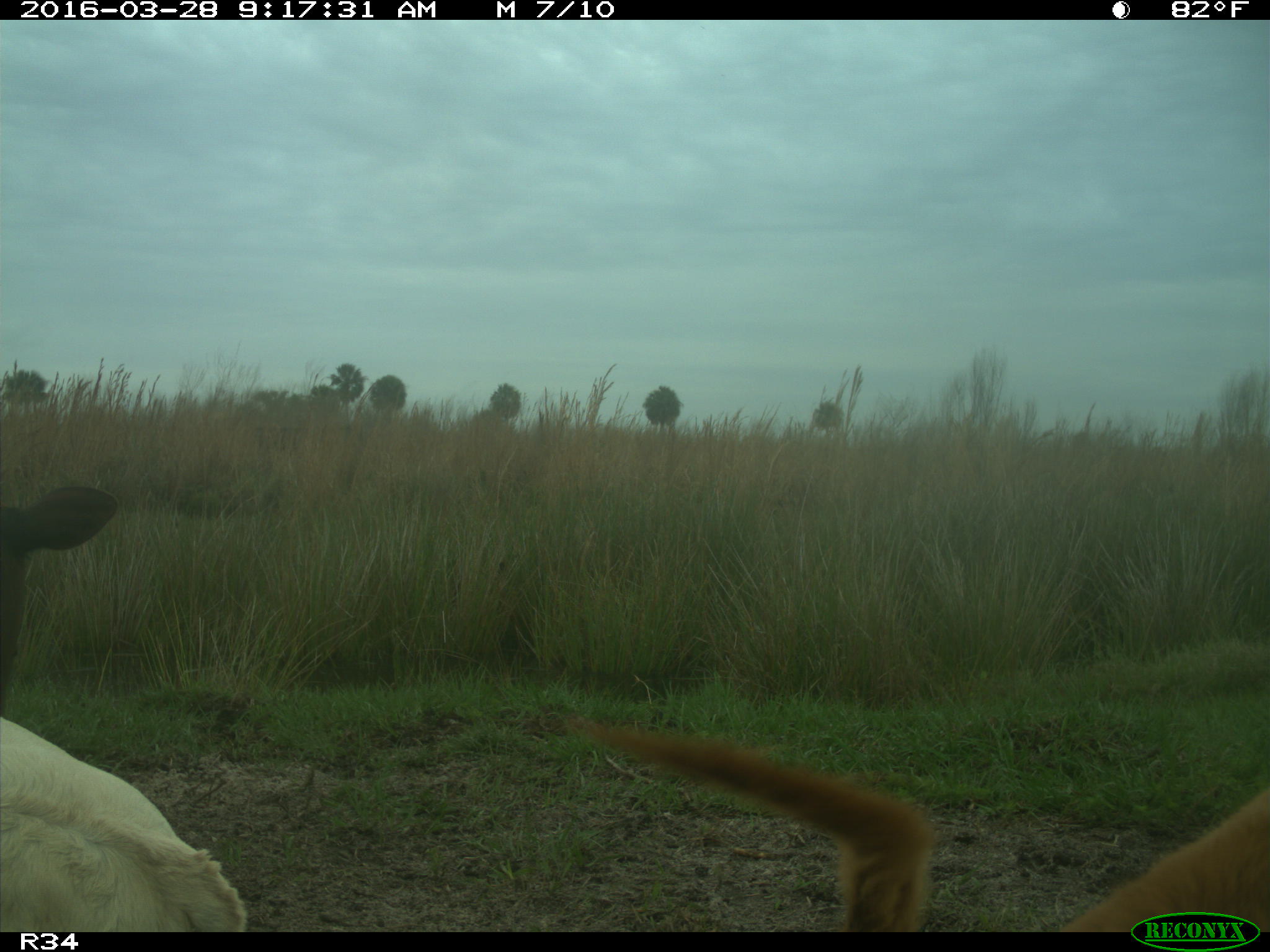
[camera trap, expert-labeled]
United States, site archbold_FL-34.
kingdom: Animalia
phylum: Chordata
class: Mammalia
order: Artiodactyla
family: Bovidae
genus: Bos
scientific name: Bos taurus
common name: domestic cow